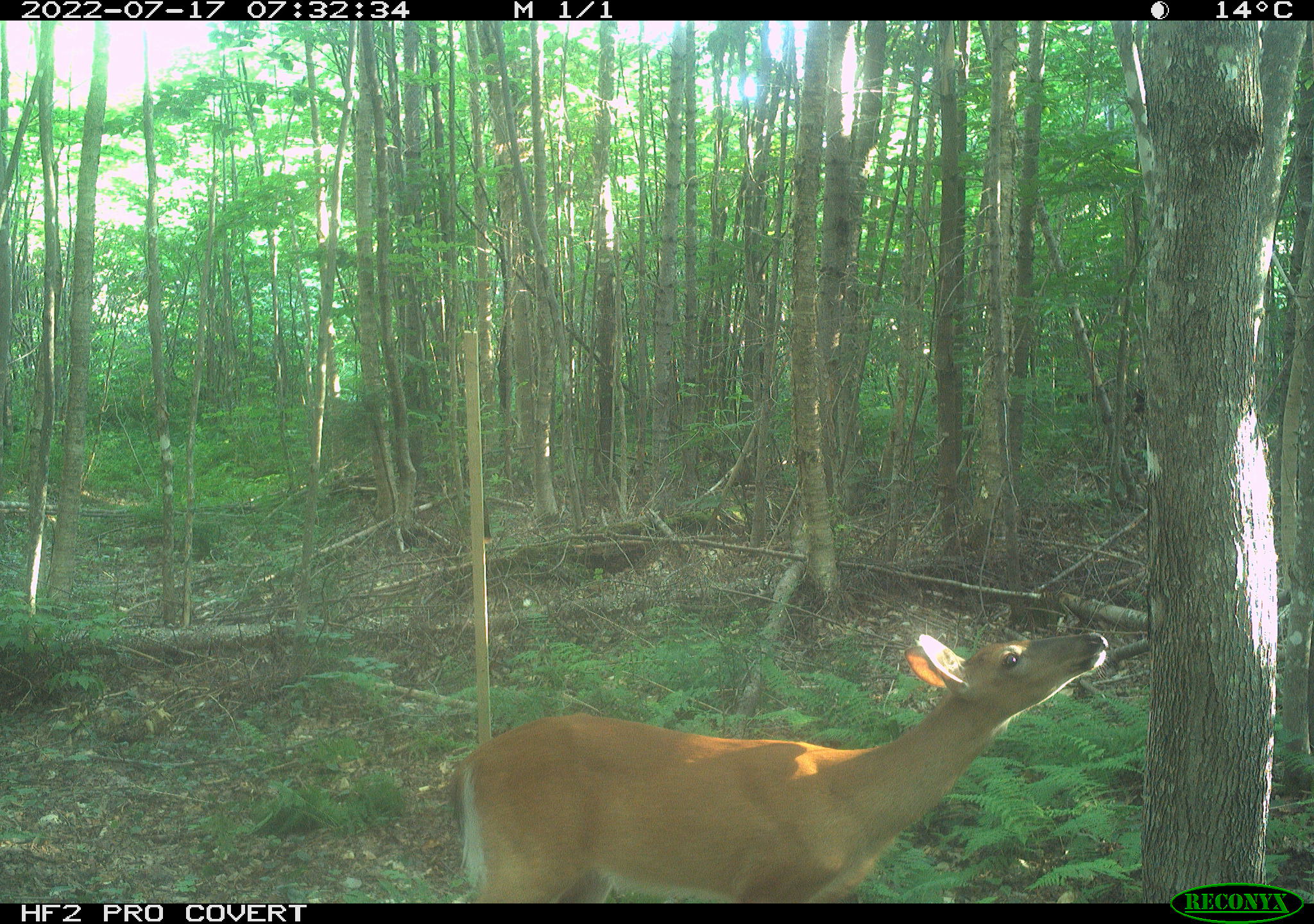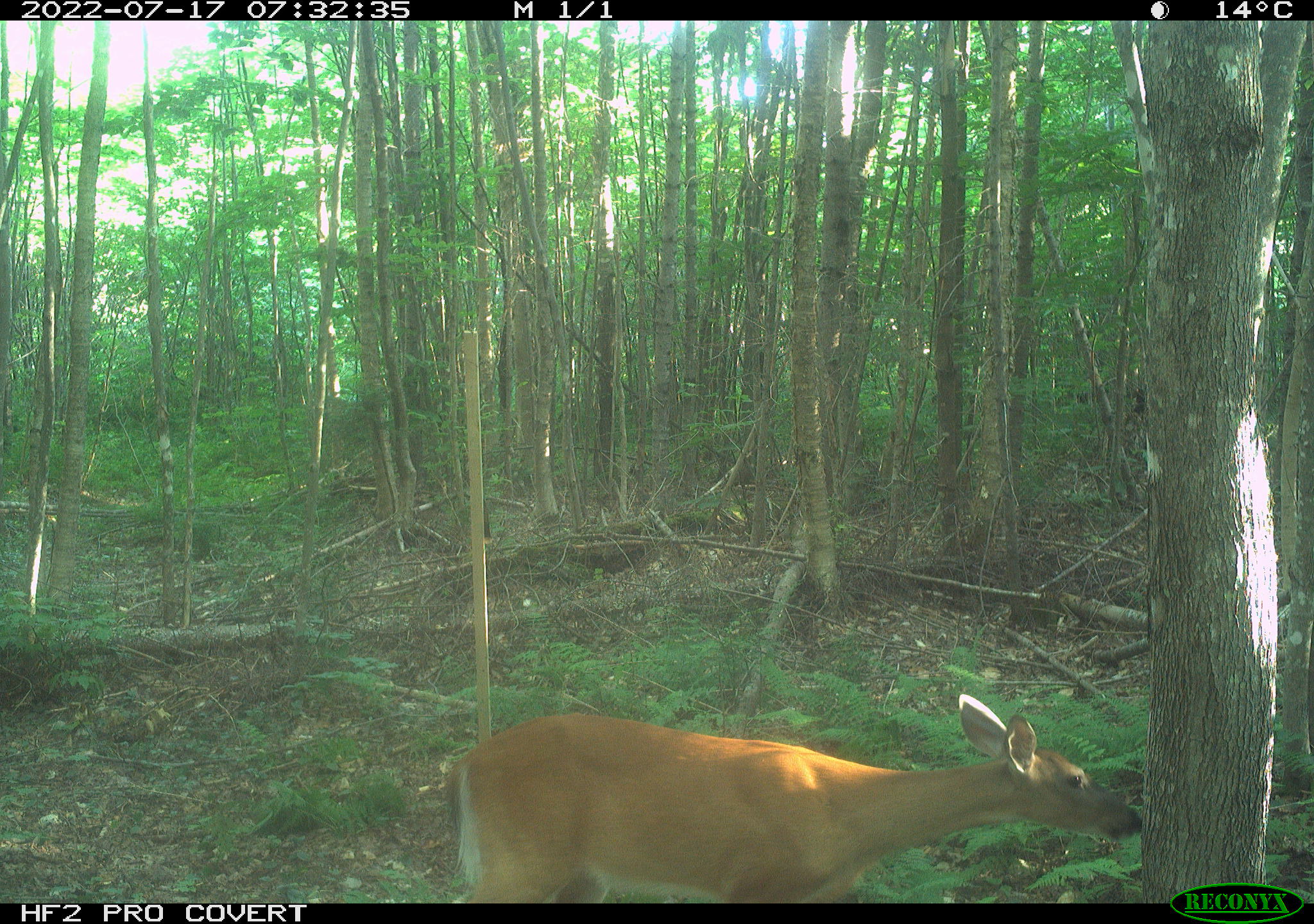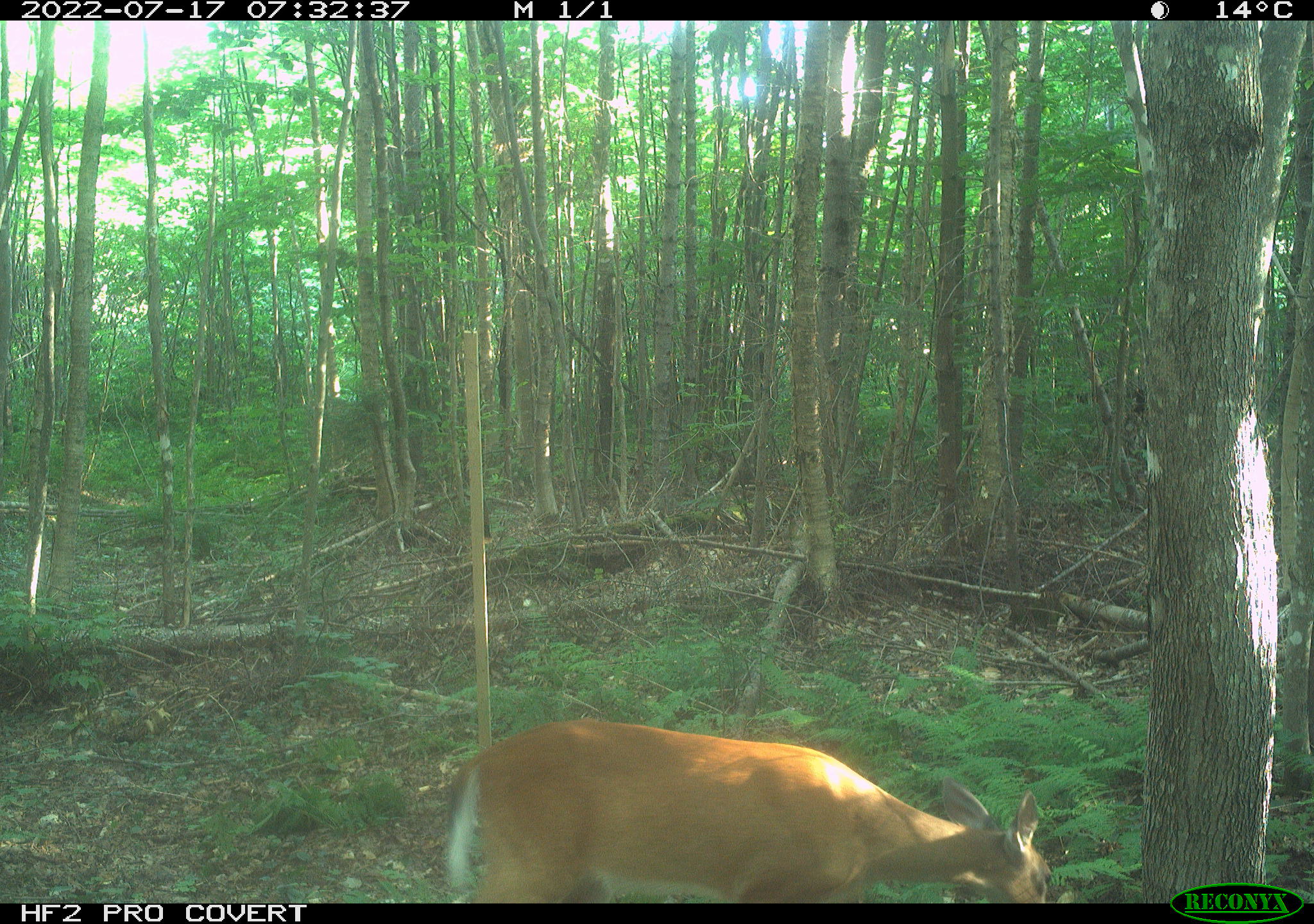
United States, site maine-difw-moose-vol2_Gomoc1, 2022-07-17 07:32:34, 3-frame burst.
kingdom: Animalia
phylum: Chordata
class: Mammalia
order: Artiodactyla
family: Cervidae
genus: Odocoileus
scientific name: Odocoileus virginianus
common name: white-tailed deer